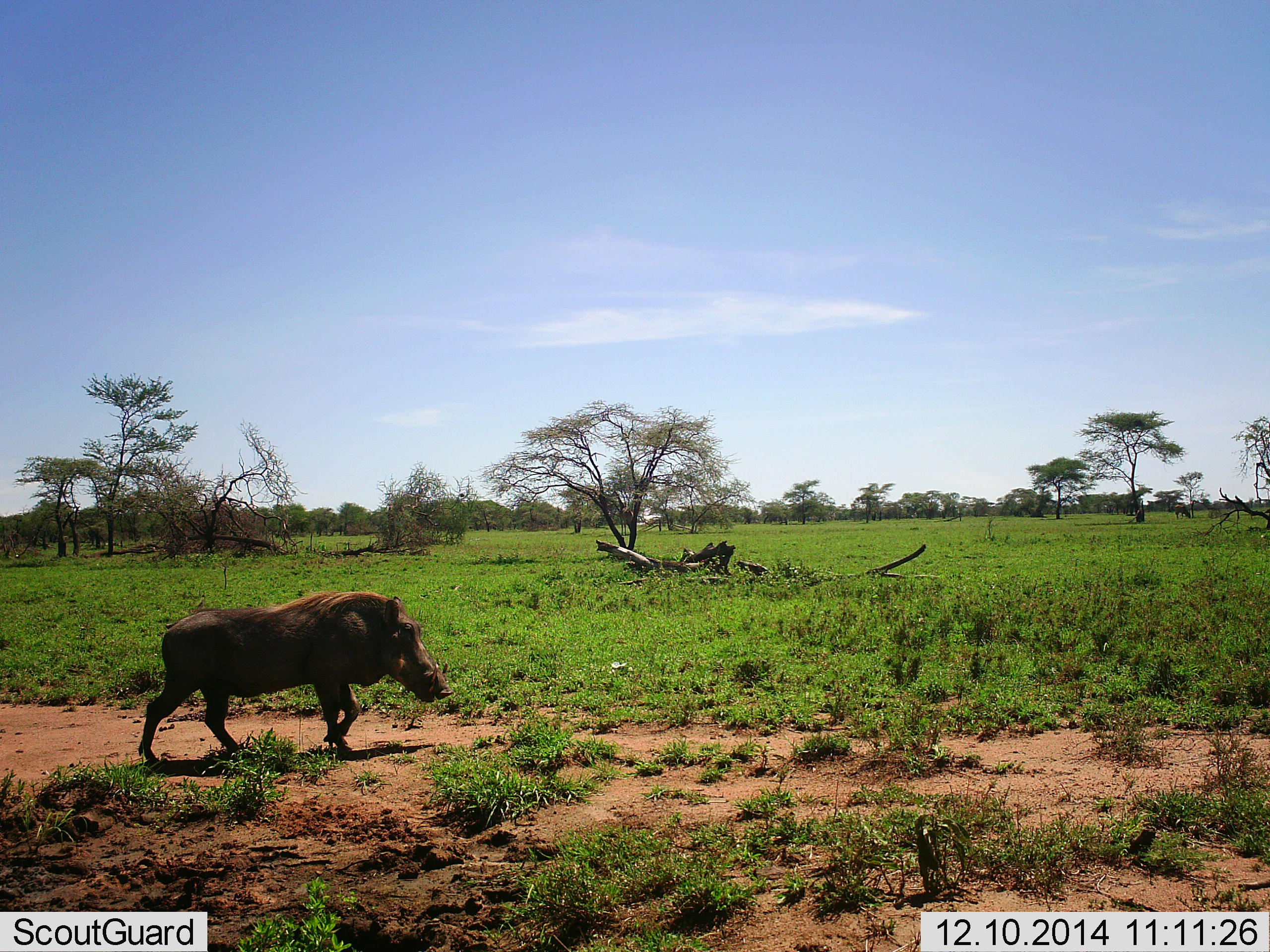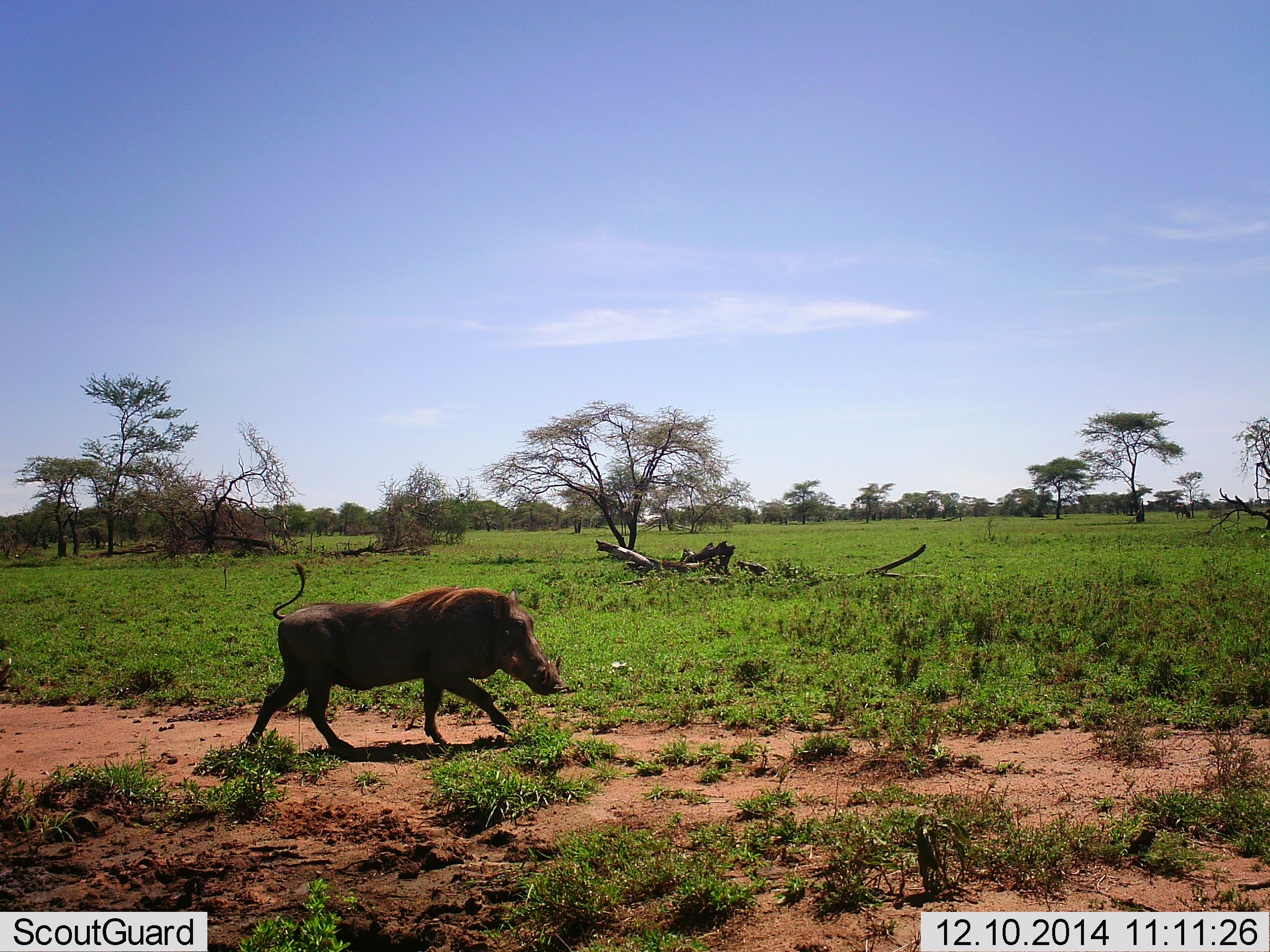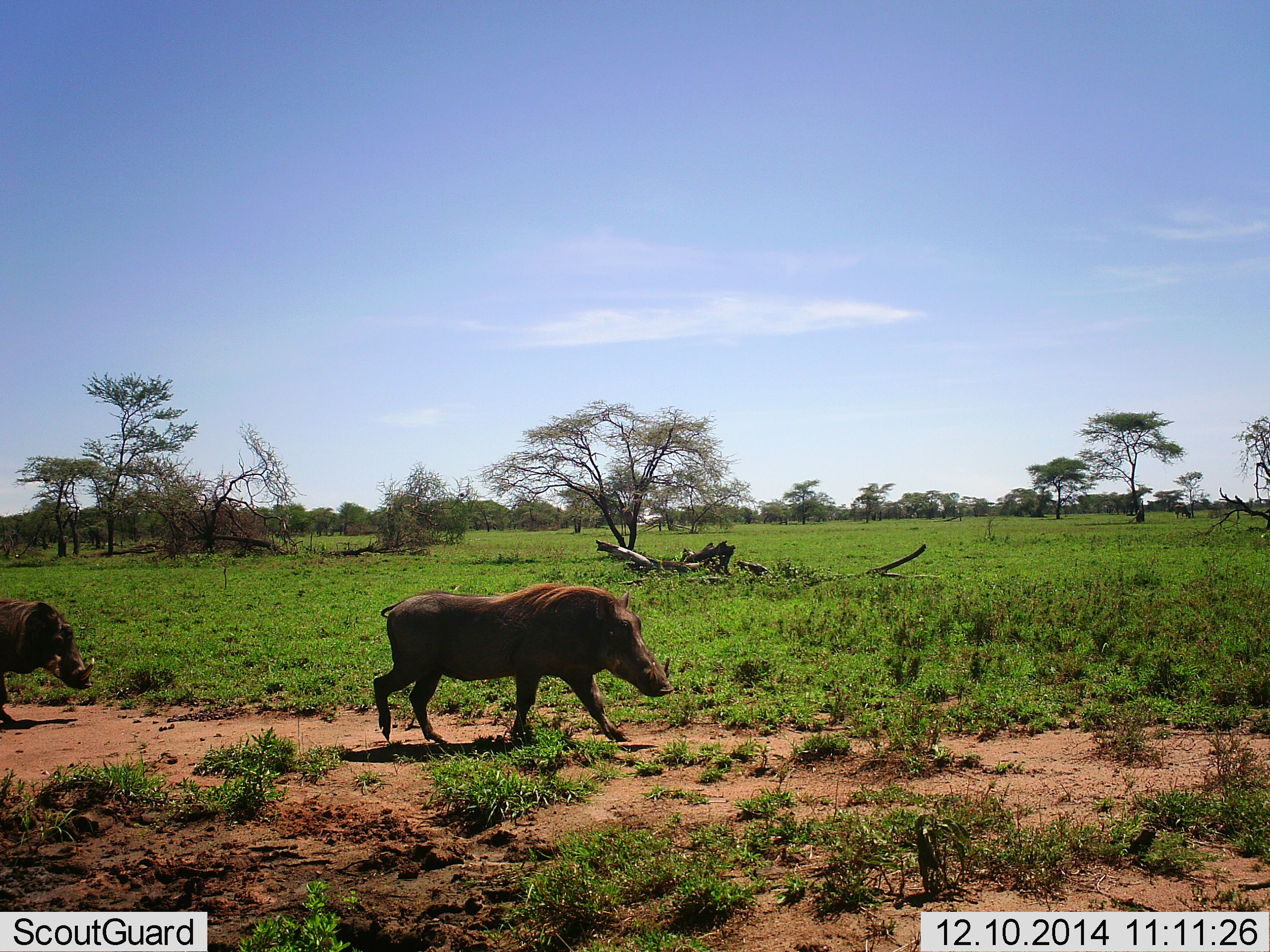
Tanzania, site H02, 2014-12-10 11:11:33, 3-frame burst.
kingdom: Animalia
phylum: Chordata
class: Mammalia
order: Artiodactyla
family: Suidae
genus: Phacochoerus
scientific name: Phacochoerus africanus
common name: warthog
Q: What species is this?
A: Warthog (Phacochoerus africanus).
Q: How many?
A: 2.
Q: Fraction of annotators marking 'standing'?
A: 20%.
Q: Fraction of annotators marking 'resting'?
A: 0%.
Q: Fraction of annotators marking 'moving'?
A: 90%.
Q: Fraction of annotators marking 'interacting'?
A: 0%.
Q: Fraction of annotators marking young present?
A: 0%.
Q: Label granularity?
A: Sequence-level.